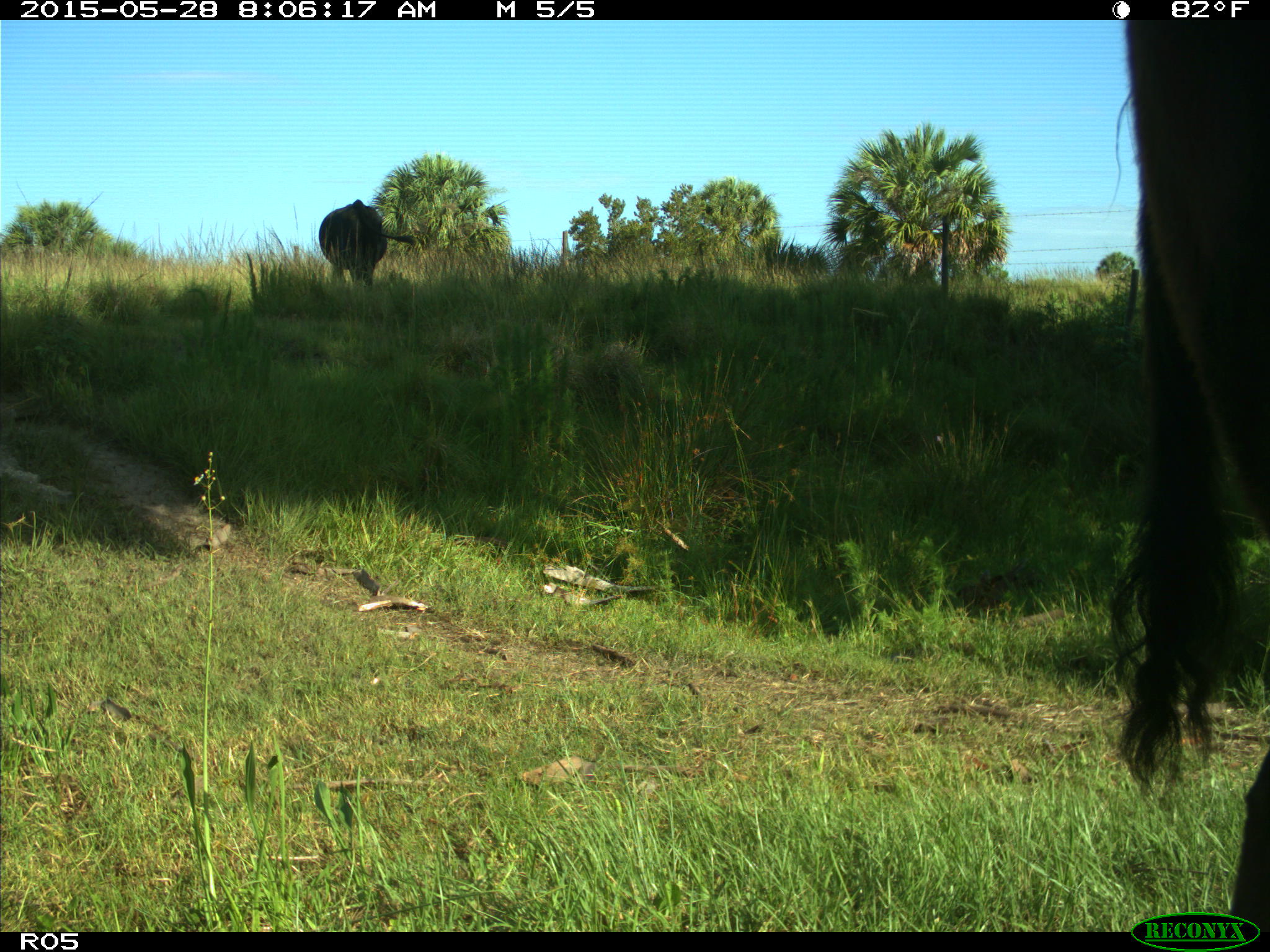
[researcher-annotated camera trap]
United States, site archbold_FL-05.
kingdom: Animalia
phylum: Chordata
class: Mammalia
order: Artiodactyla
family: Bovidae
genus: Bos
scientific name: Bos taurus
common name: domestic cow